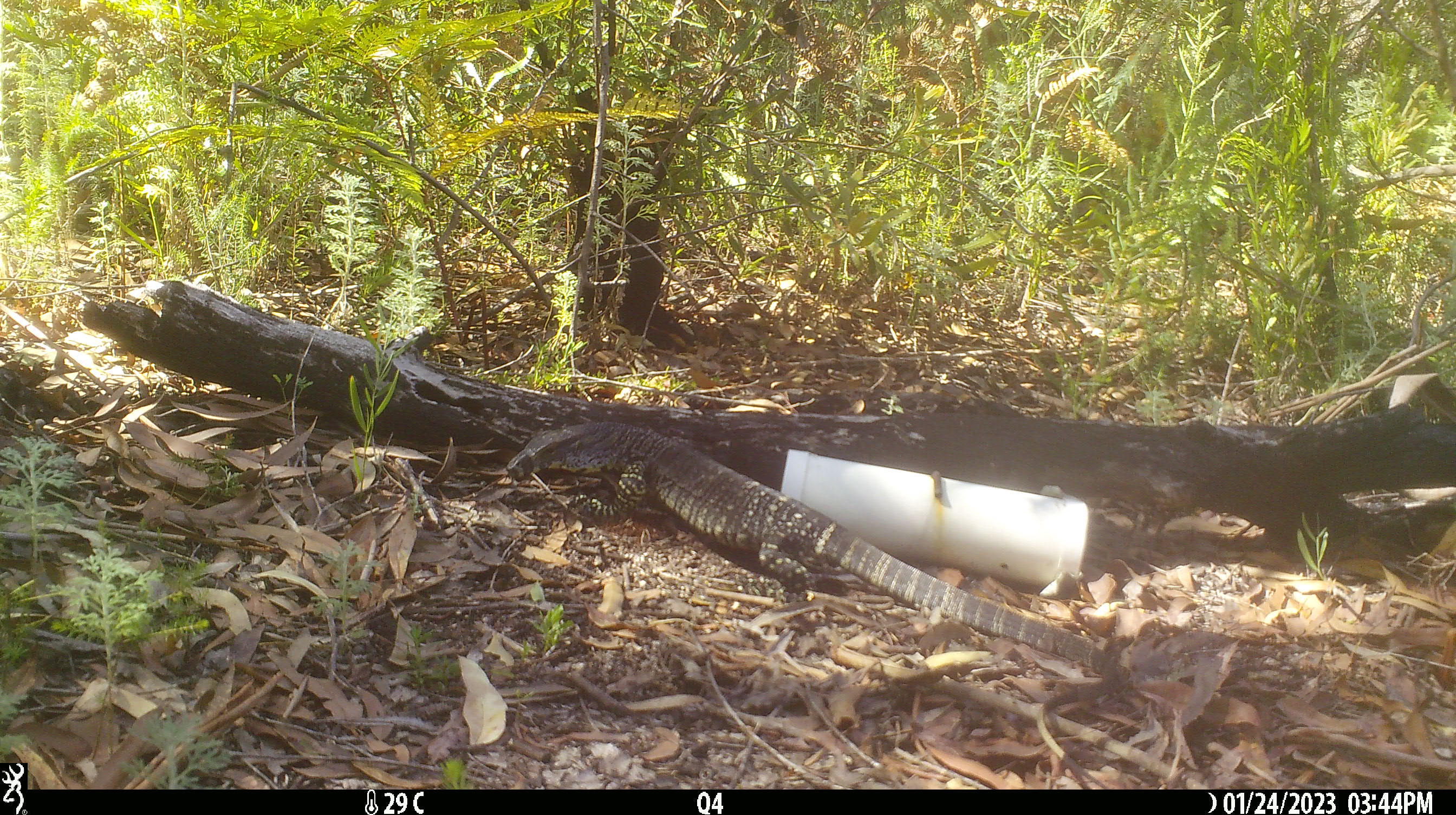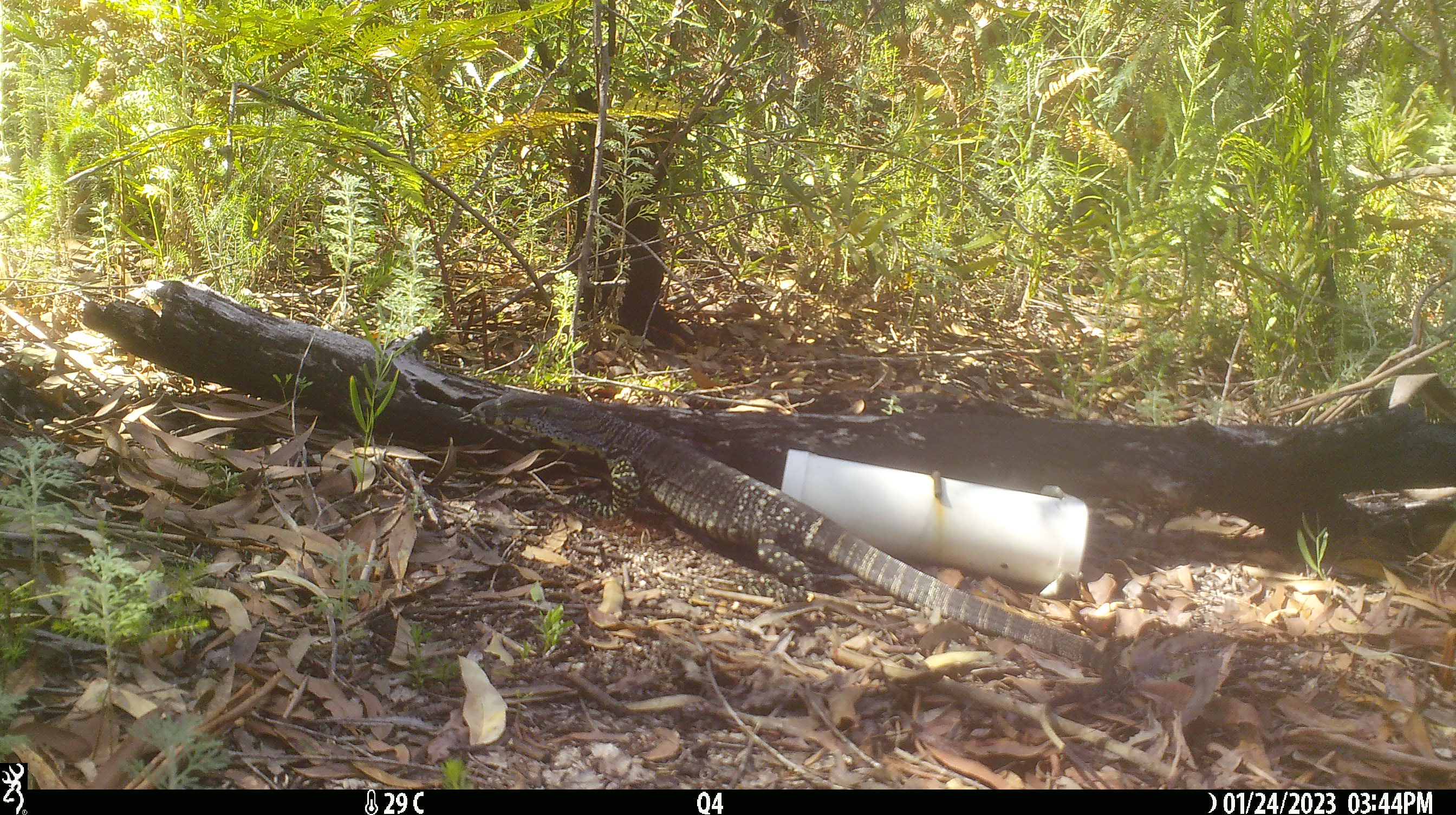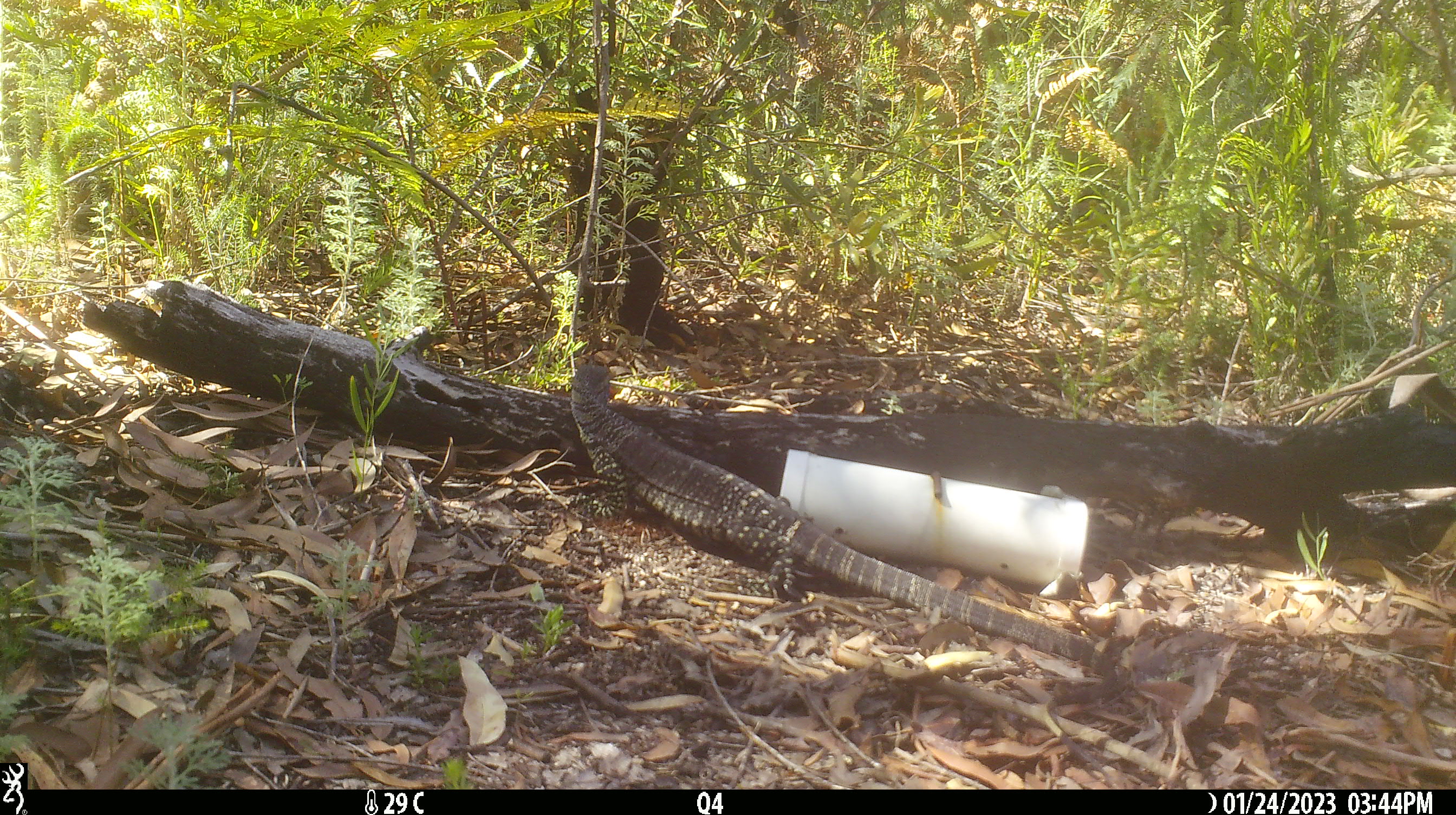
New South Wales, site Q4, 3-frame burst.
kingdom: Animalia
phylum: Chordata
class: Reptilia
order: Squamata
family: Varanidae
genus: Varanus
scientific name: Varanus varius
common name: lace monitor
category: goanna